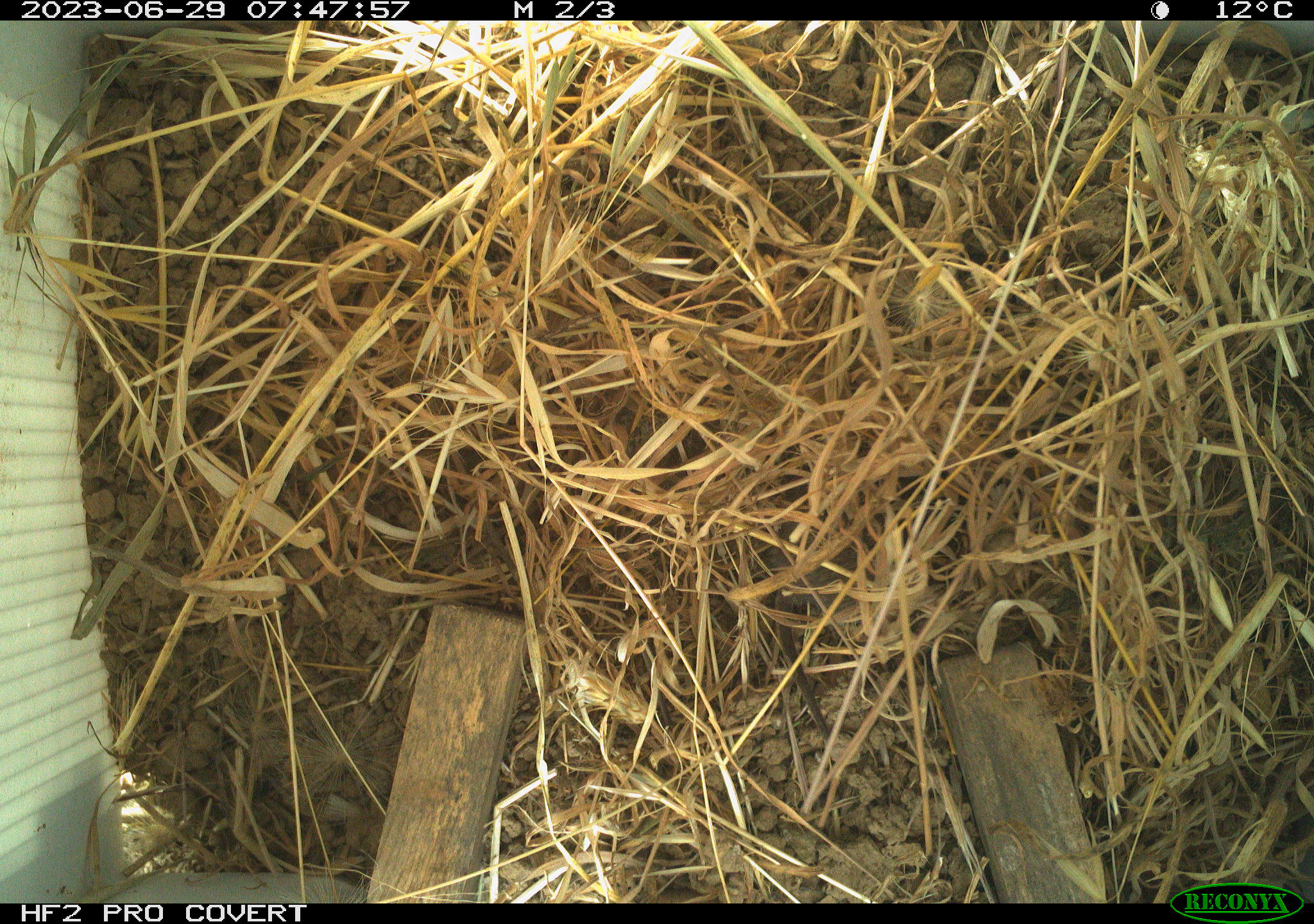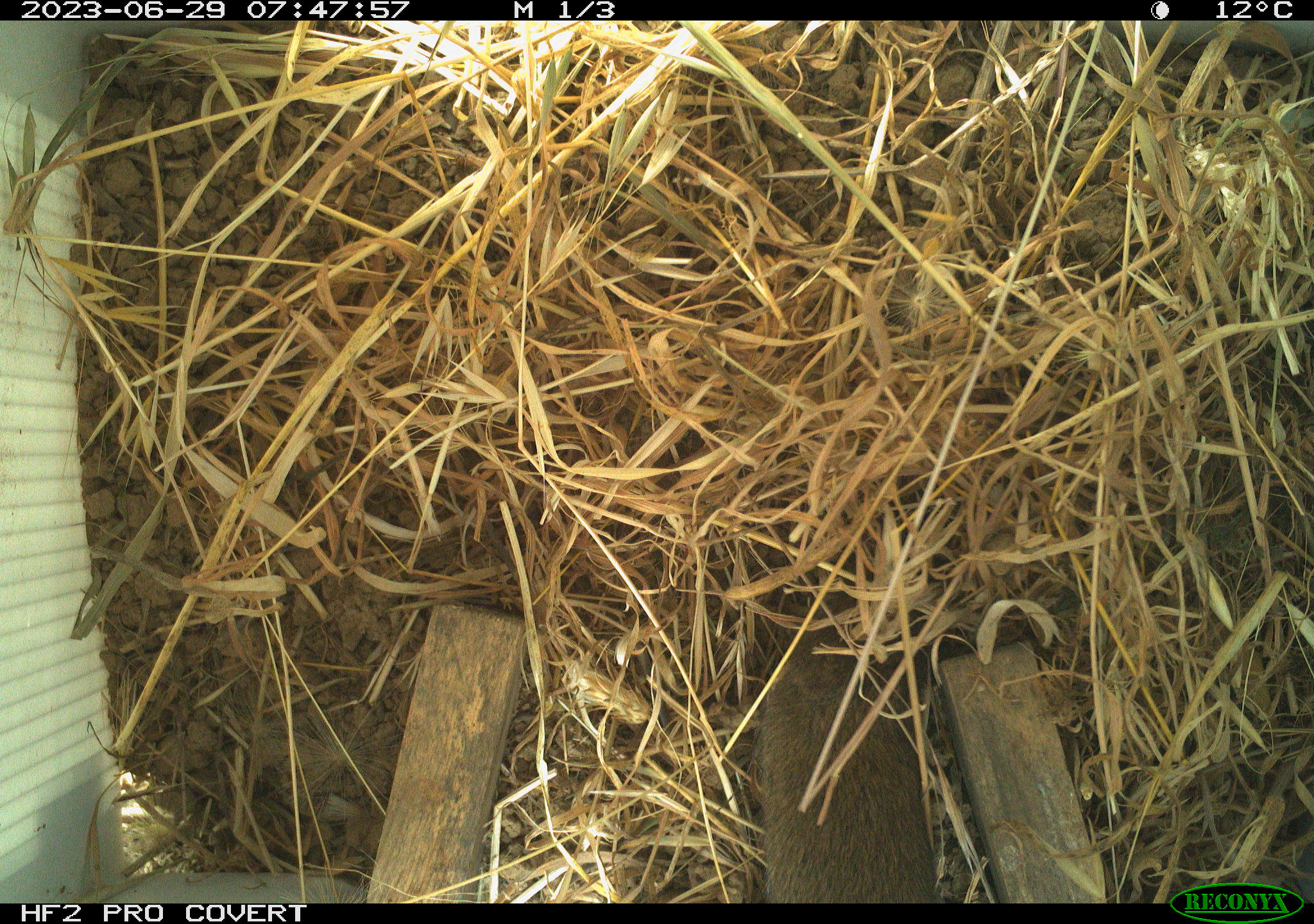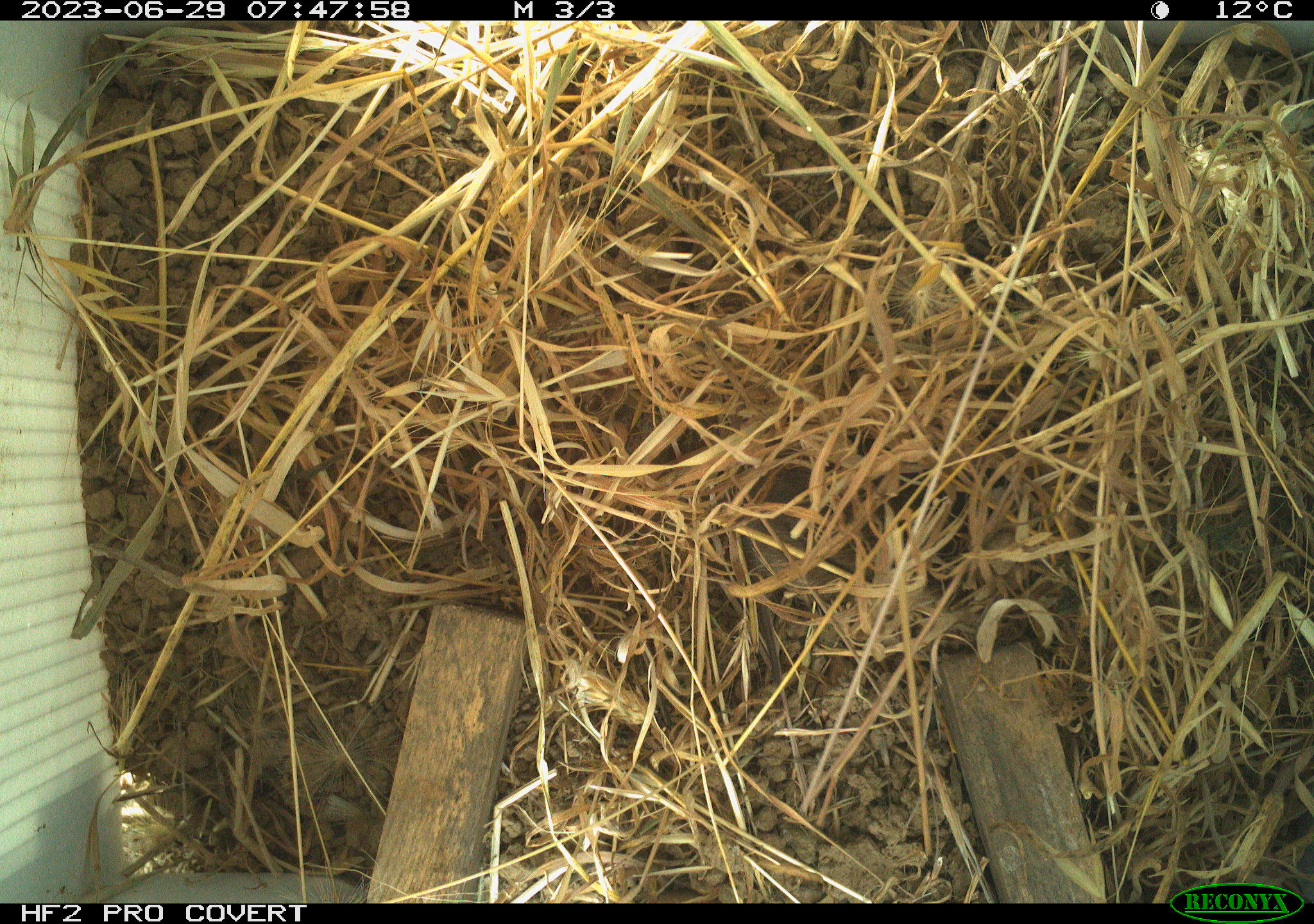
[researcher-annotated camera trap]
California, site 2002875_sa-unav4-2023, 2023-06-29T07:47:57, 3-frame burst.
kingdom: Animalia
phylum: Chordata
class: Mammalia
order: Rodentia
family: Cricetidae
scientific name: Arvicolinae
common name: voles, lemmings, and muskrats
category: arvicolinae subfamily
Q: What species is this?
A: Arvicolinae subfamily (voles, lemmings, and muskrats) (Arvicolinae).